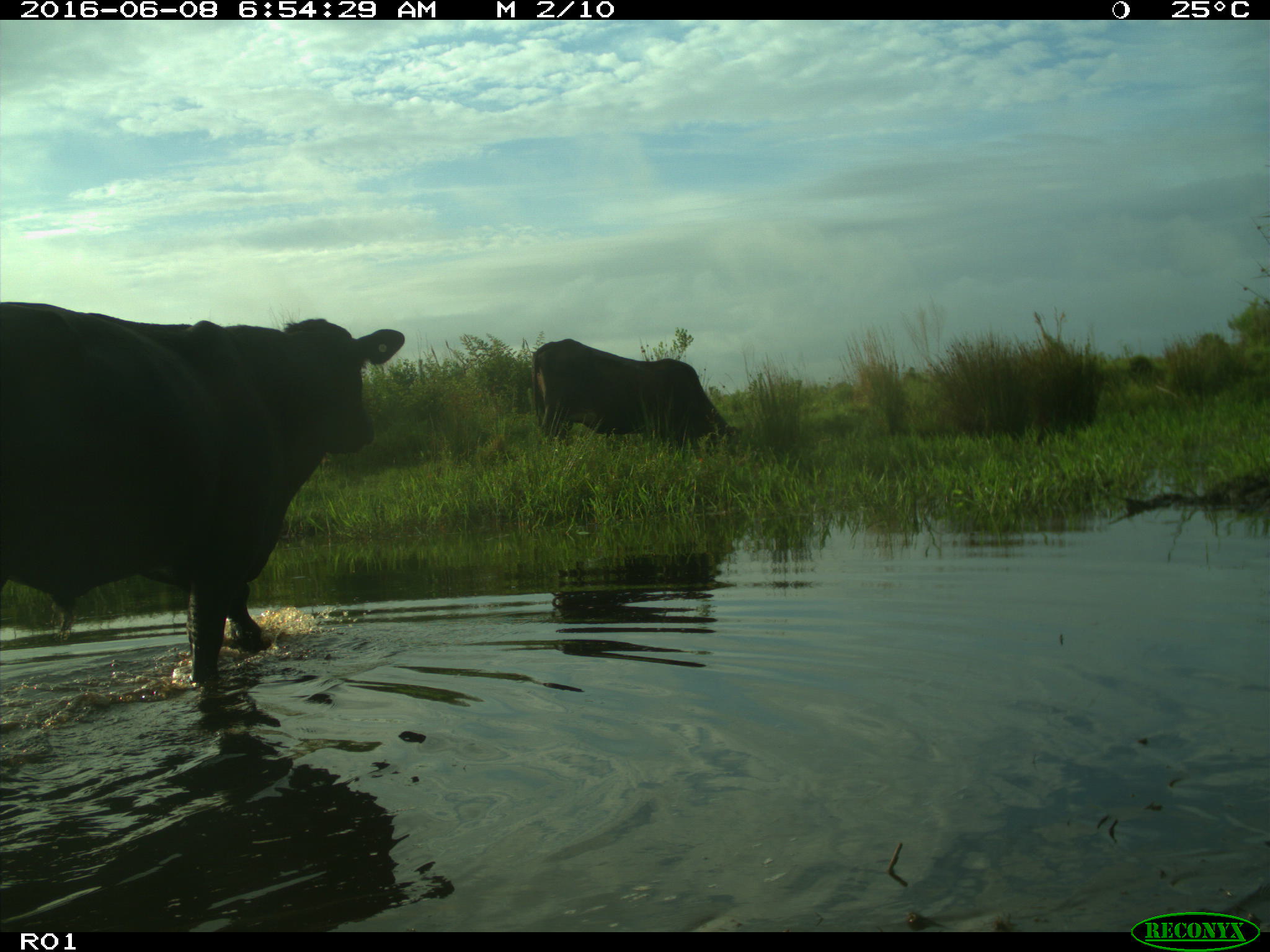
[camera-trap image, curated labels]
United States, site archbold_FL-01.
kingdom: Animalia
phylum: Chordata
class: Mammalia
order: Artiodactyla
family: Bovidae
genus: Bos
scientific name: Bos taurus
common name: domestic cow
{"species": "Bos taurus (domestic cow)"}